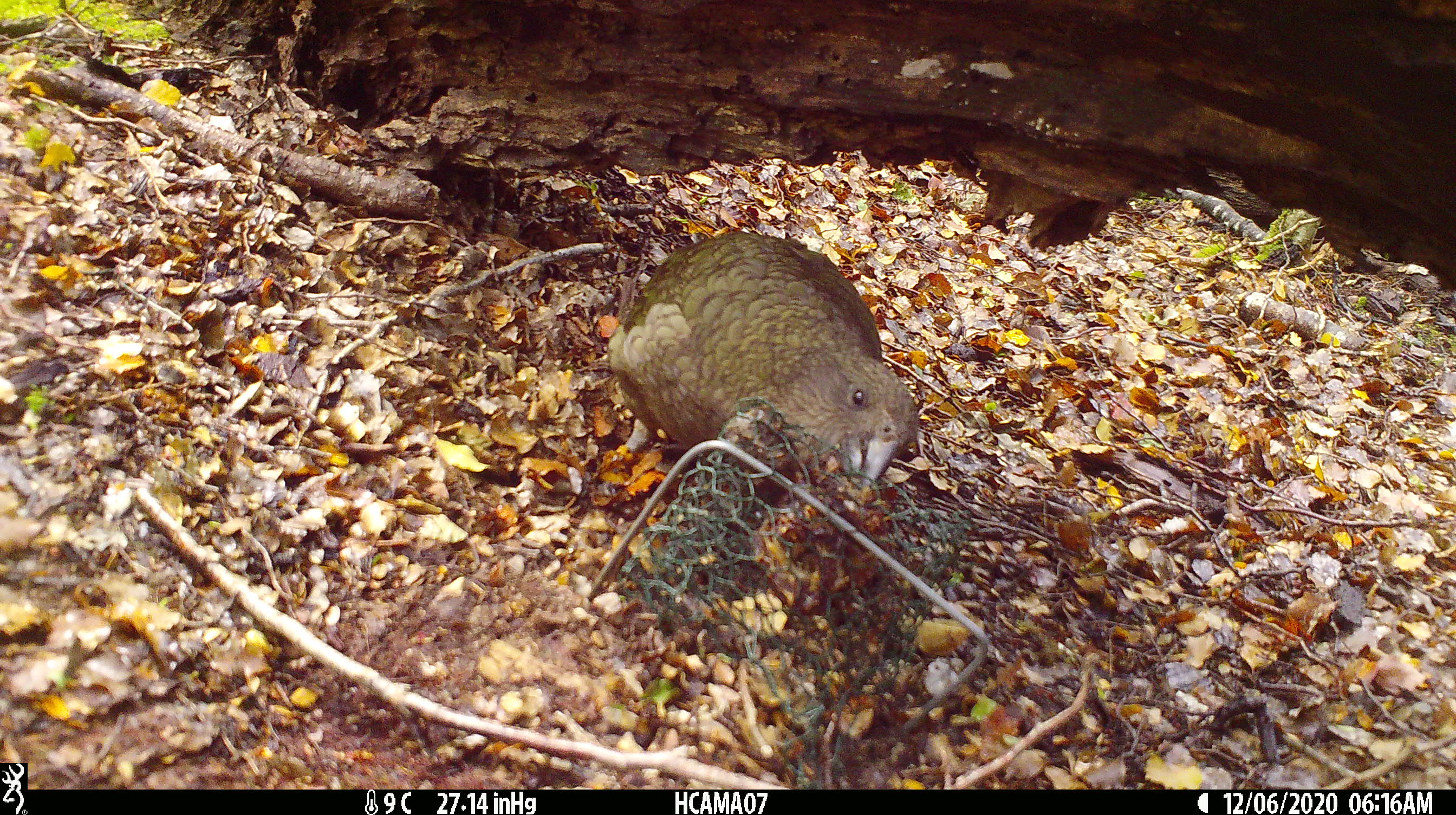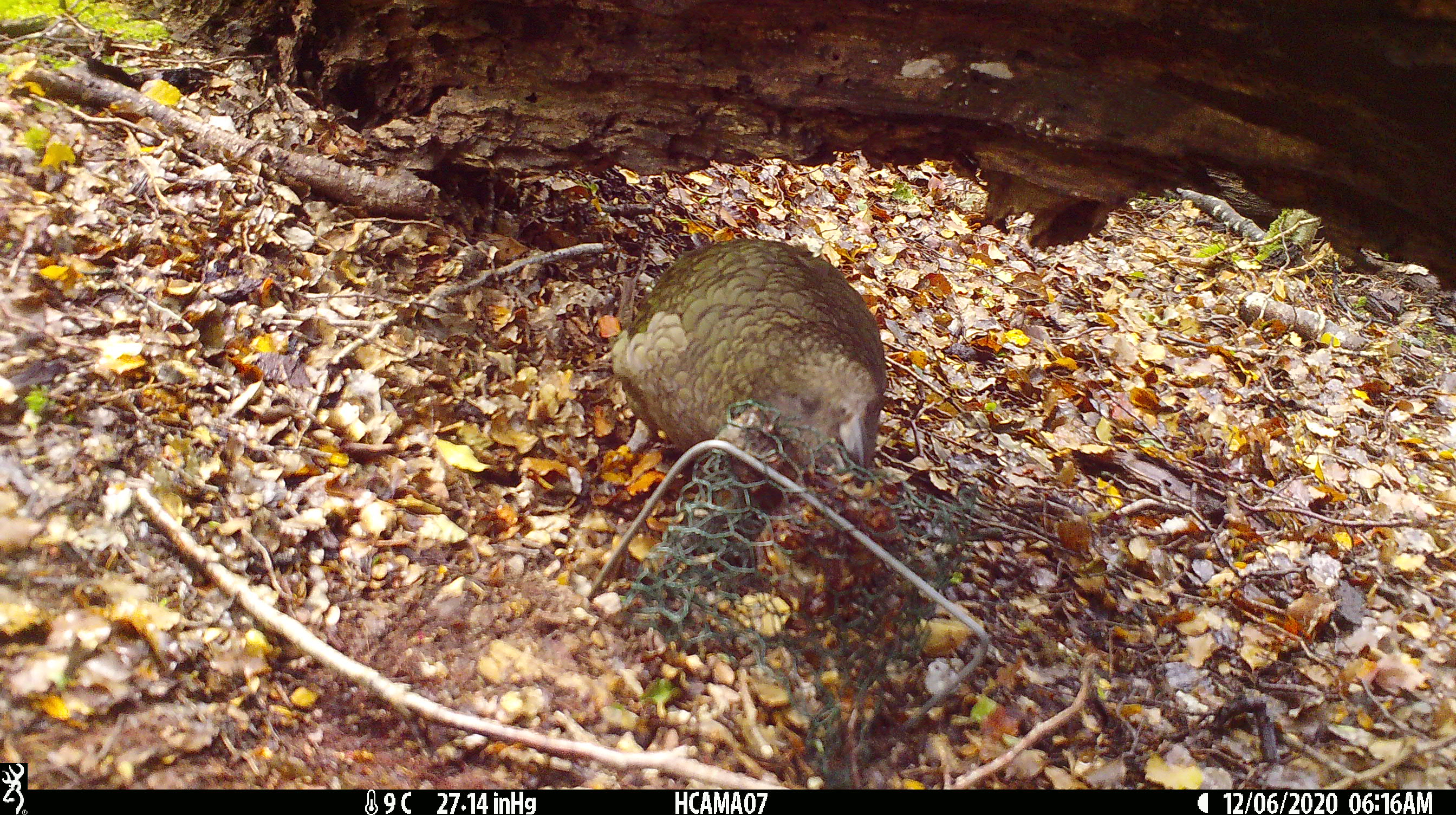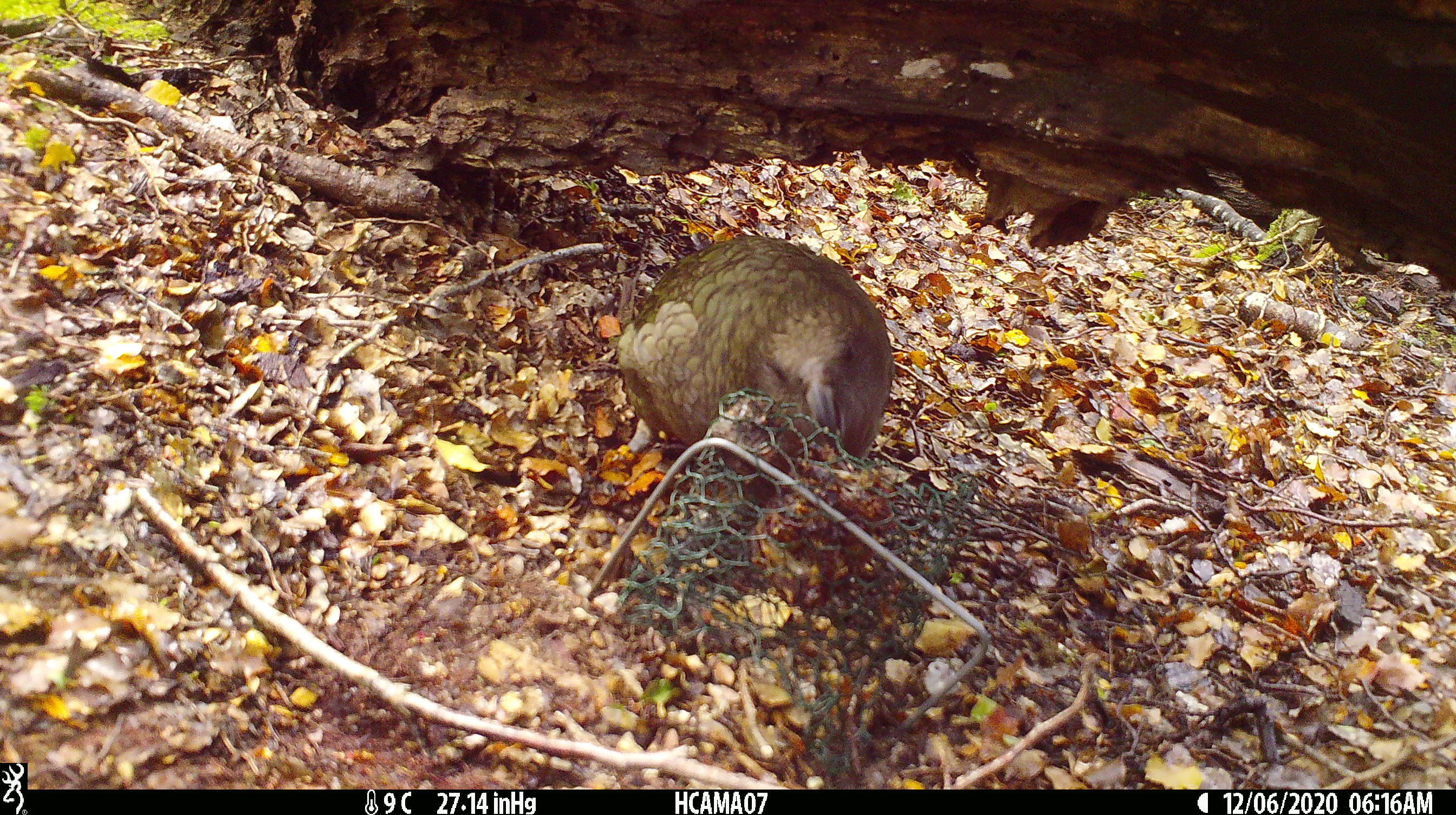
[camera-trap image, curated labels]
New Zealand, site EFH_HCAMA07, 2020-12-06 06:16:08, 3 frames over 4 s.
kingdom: Animalia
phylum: Chordata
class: Aves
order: Psittaciformes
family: Strigopidae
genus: Nestor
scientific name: Nestor notabilis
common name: kea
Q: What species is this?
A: Kea (Nestor notabilis).